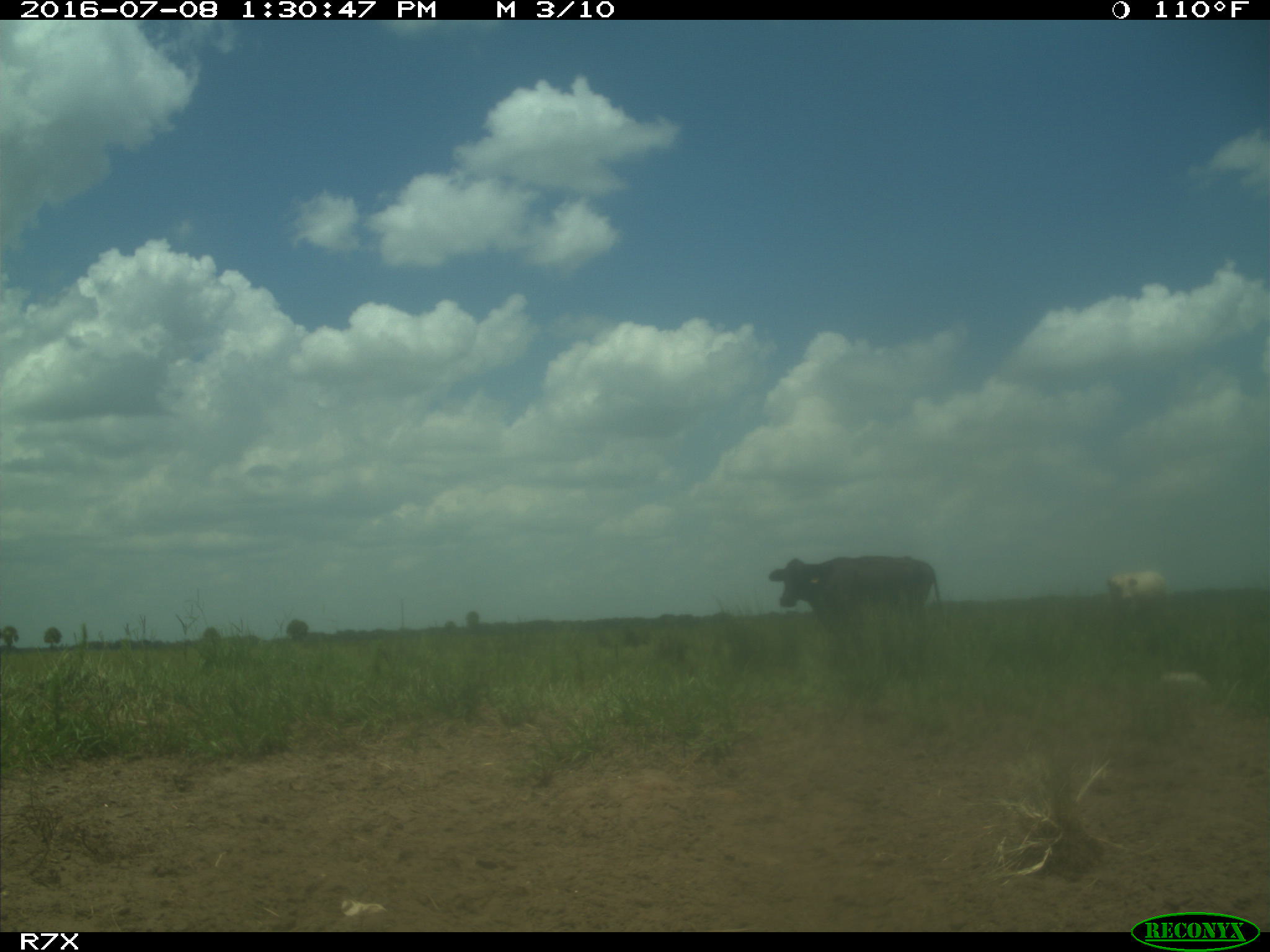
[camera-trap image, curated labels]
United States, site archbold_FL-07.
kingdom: Animalia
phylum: Chordata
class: Mammalia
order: Artiodactyla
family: Bovidae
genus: Bos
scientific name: Bos taurus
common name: domestic cow